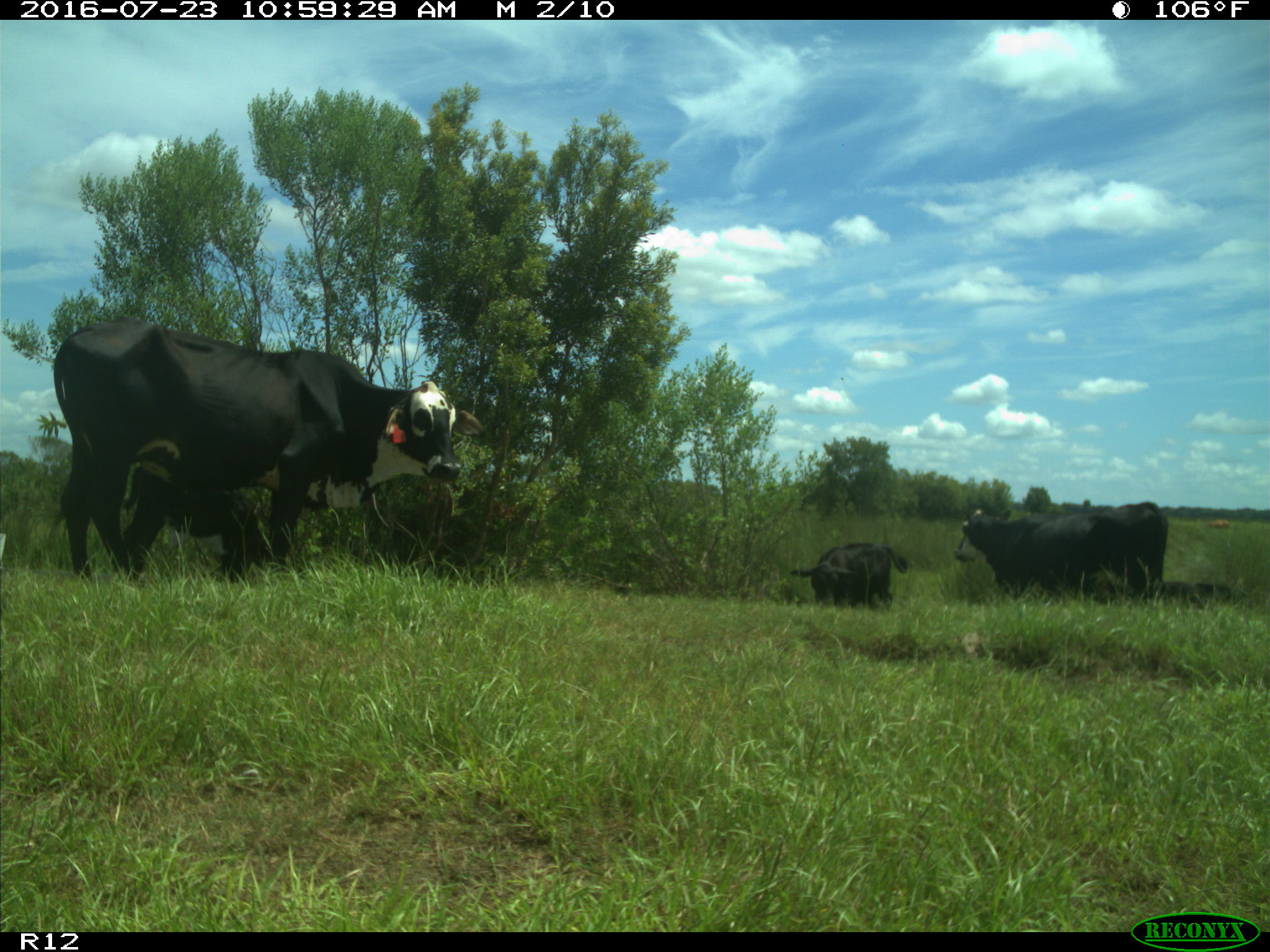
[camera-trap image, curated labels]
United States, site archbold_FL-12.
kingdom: Animalia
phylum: Chordata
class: Mammalia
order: Artiodactyla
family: Bovidae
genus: Bos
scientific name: Bos taurus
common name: domestic cow